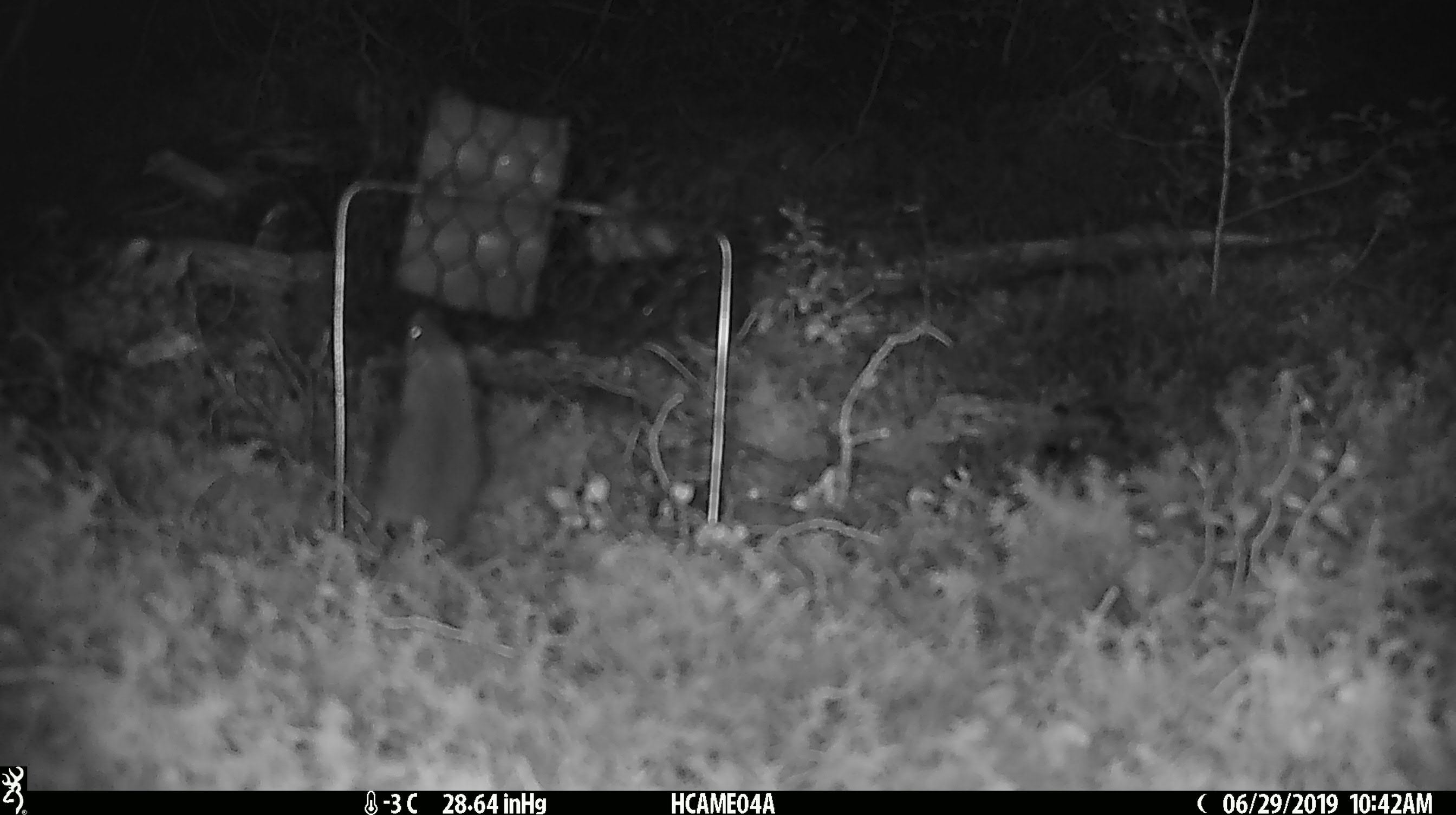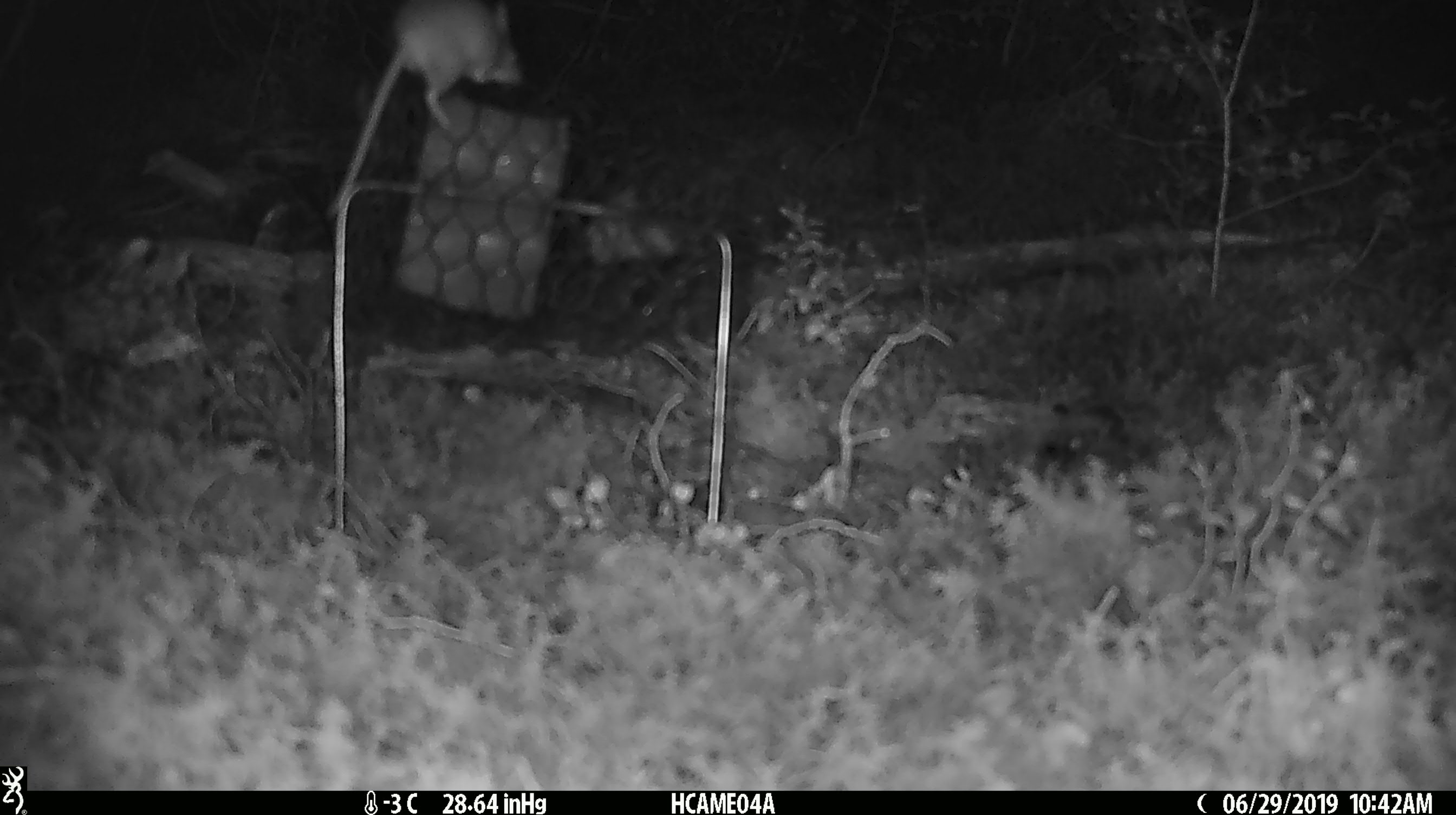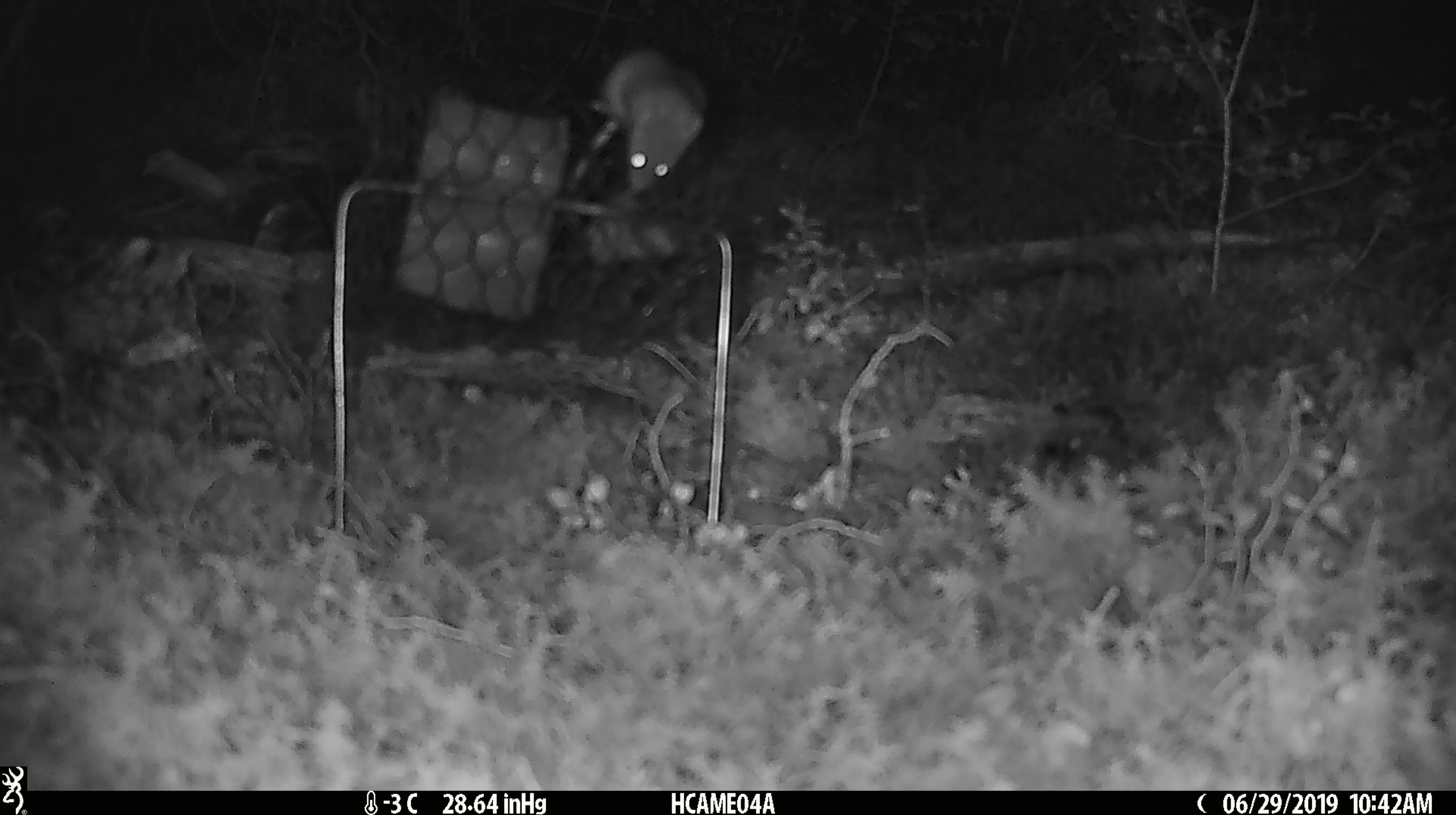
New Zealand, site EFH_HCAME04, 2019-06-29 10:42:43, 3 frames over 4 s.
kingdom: Animalia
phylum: Chordata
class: Mammalia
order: Rodentia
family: Muridae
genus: Mus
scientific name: Mus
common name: mouse